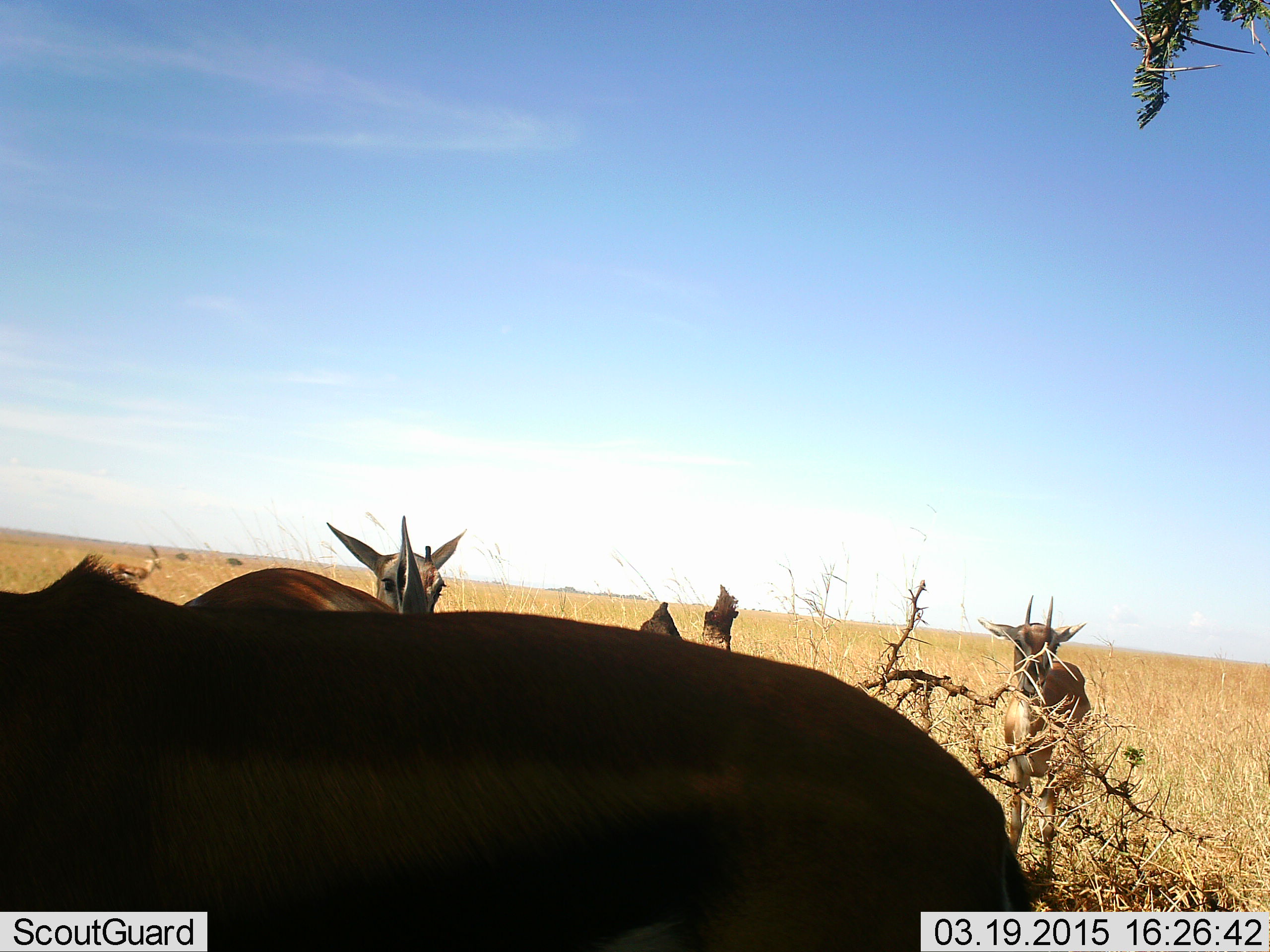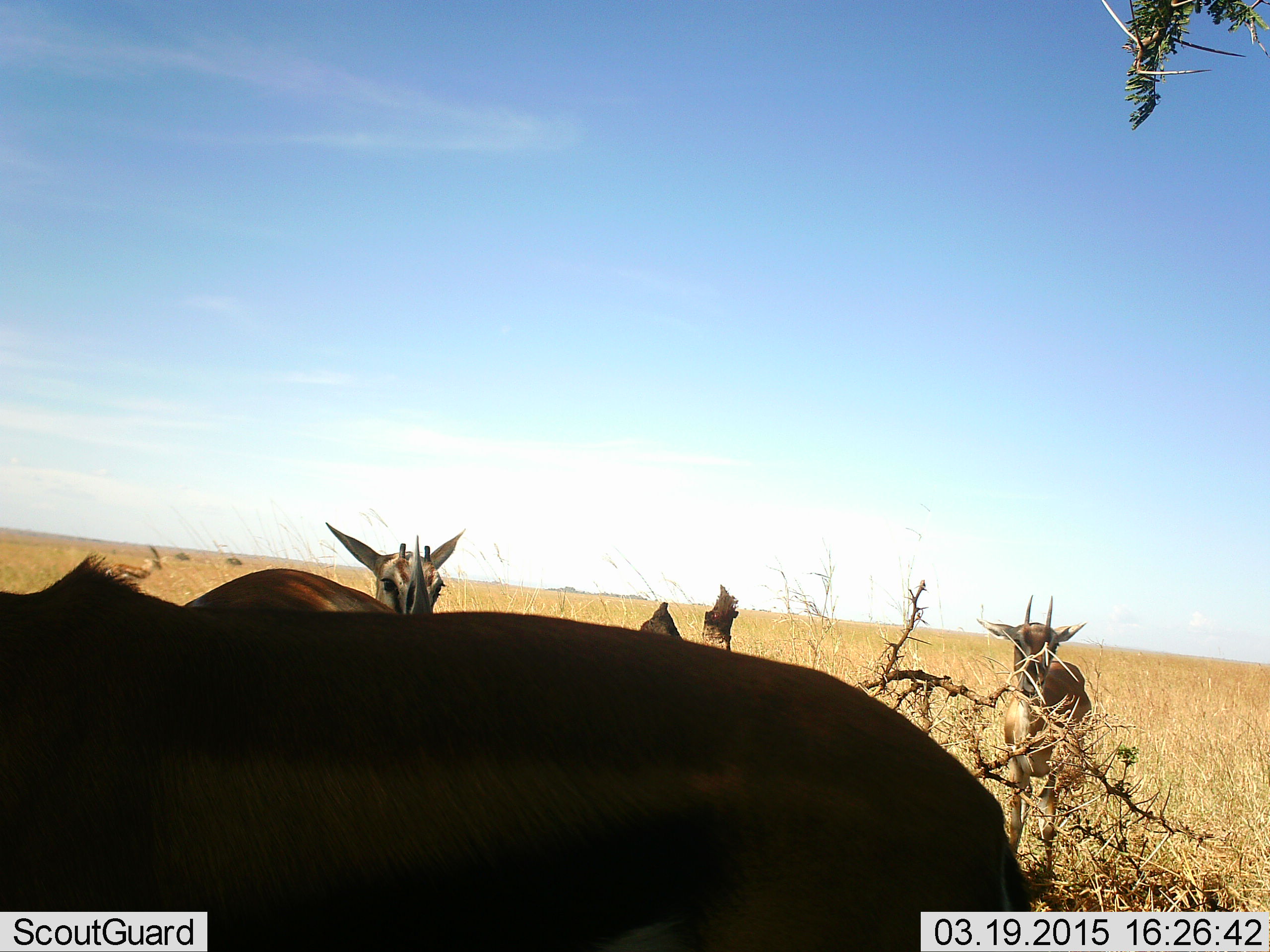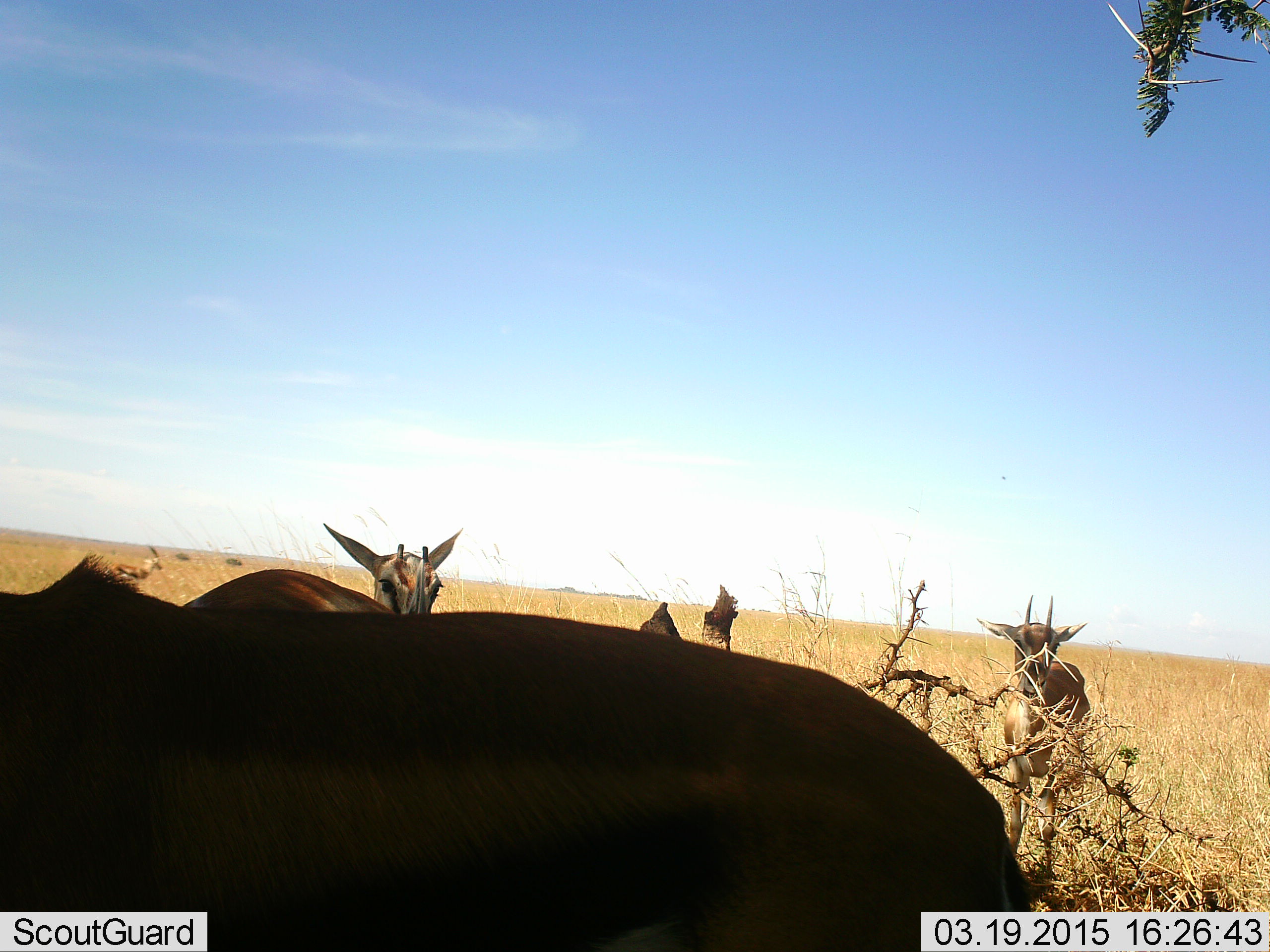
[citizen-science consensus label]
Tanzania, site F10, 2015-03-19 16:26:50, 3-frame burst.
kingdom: Animalia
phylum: Chordata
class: Mammalia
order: Artiodactyla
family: Bovidae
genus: Eudorcas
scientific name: Eudorcas thomsonii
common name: thomson's gazelle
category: gazellethomsons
Gazellethomsons (thomson's gazelle) (Eudorcas thomsonii), count 5. Behavior (volunteer vote fractions): standing 100%, resting 20%, moving 0%, interacting 0%. Young present (vote fraction): 0%. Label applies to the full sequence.